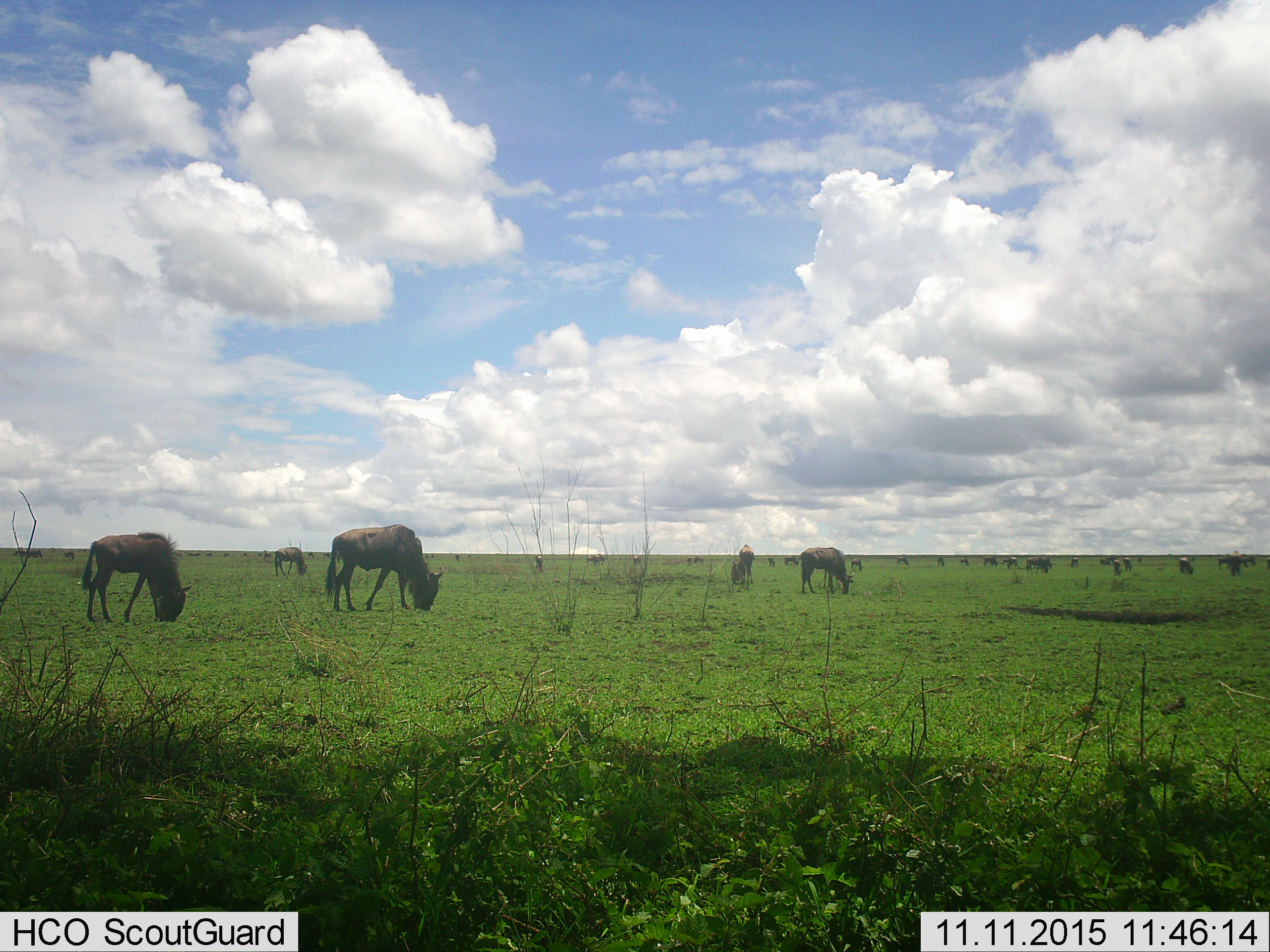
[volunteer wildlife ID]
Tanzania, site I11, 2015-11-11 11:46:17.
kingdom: Animalia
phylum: Chordata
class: Mammalia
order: Artiodactyla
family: Bovidae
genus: Connochaetes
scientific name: Connochaetes taurinus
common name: blue wildebeest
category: wildebeest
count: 51+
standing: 30%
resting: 0%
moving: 0%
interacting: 0%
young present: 0%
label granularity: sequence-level